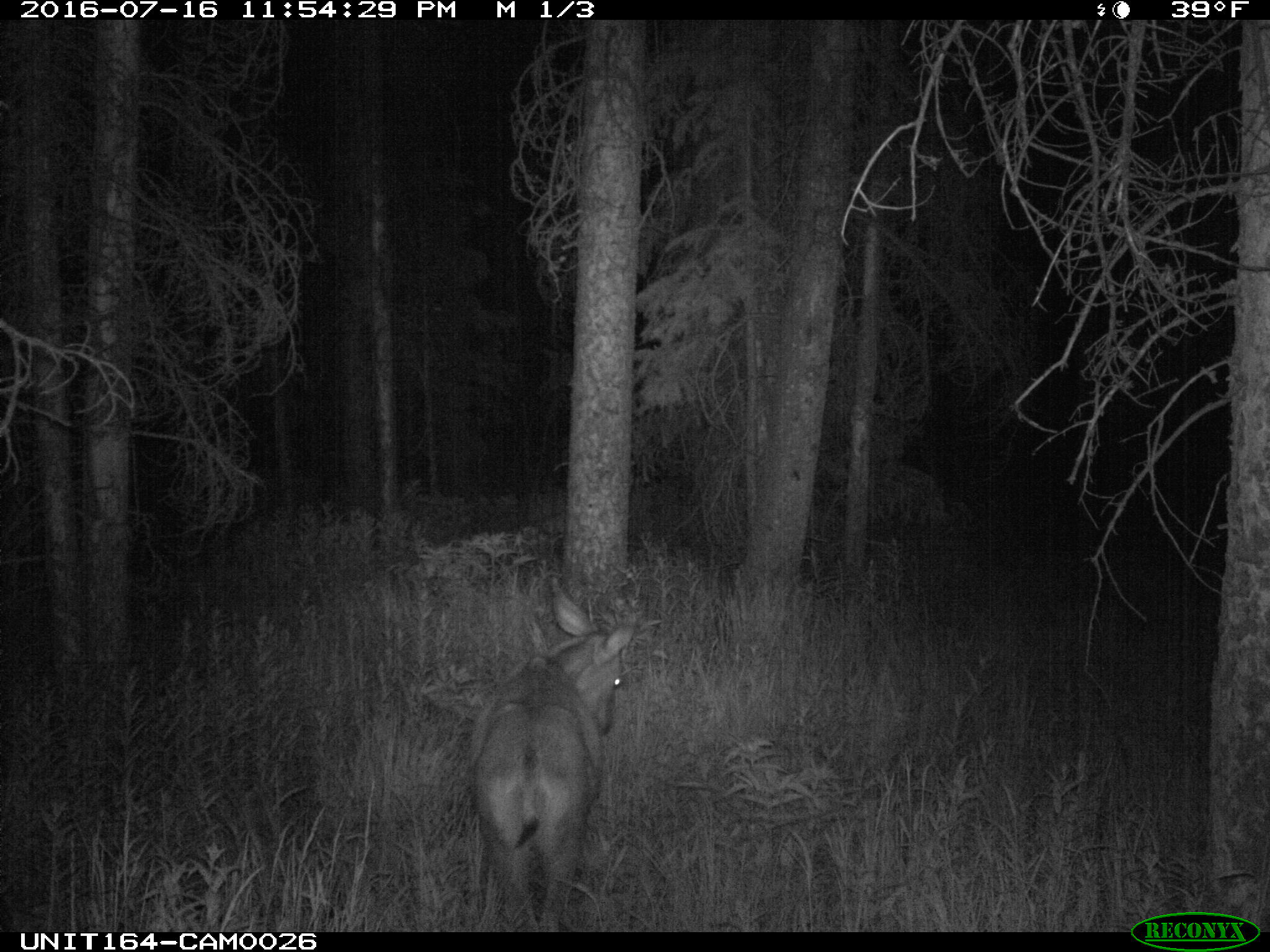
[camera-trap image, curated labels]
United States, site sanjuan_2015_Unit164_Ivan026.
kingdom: Animalia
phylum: Chordata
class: Mammalia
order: Artiodactyla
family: Cervidae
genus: Odocoileus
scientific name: Odocoileus hemionus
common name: mule deer